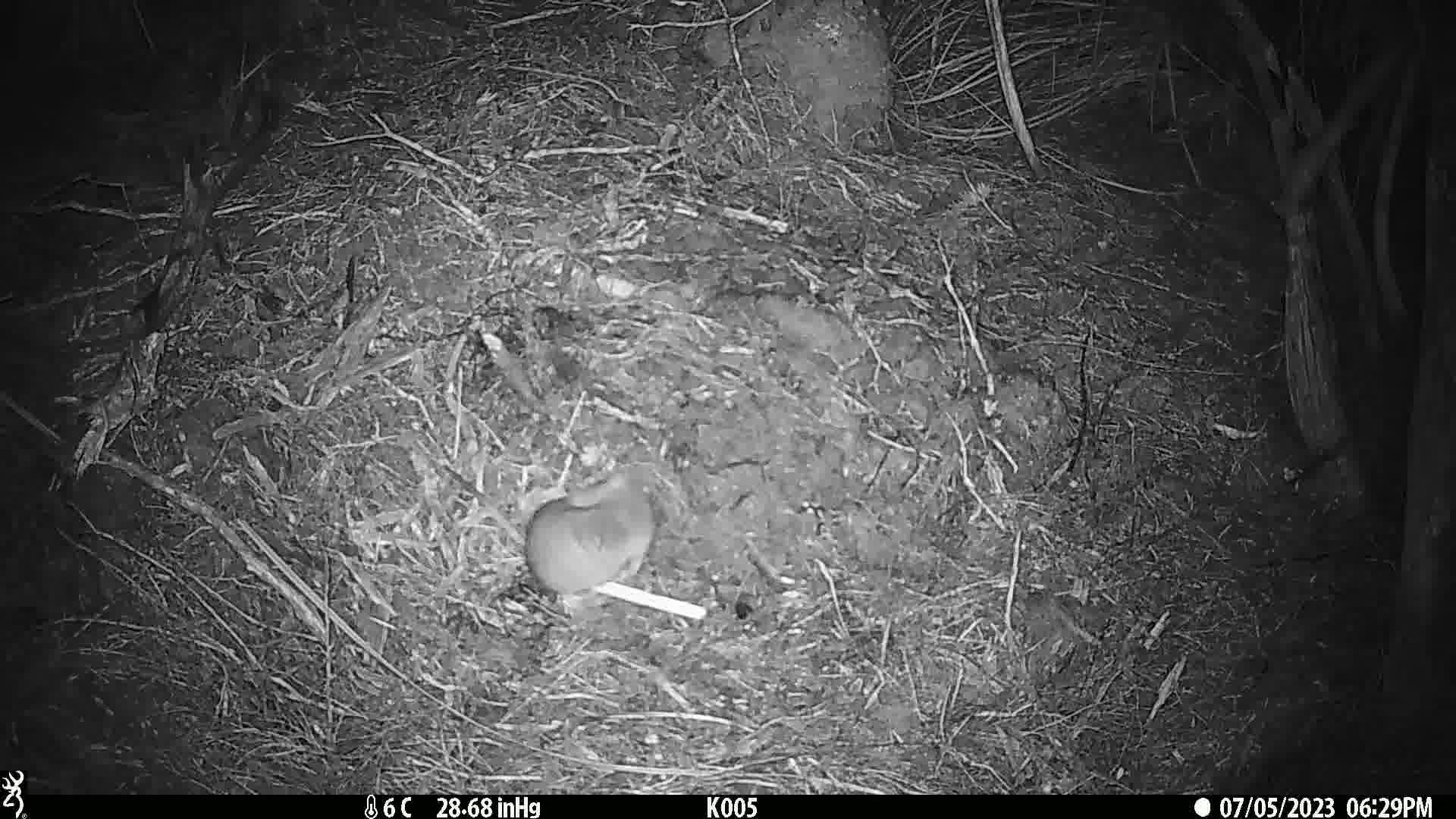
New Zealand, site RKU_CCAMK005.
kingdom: Animalia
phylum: Chordata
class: Mammalia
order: Rodentia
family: Muridae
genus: Rattus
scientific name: Rattus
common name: rat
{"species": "rat (Rattus)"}